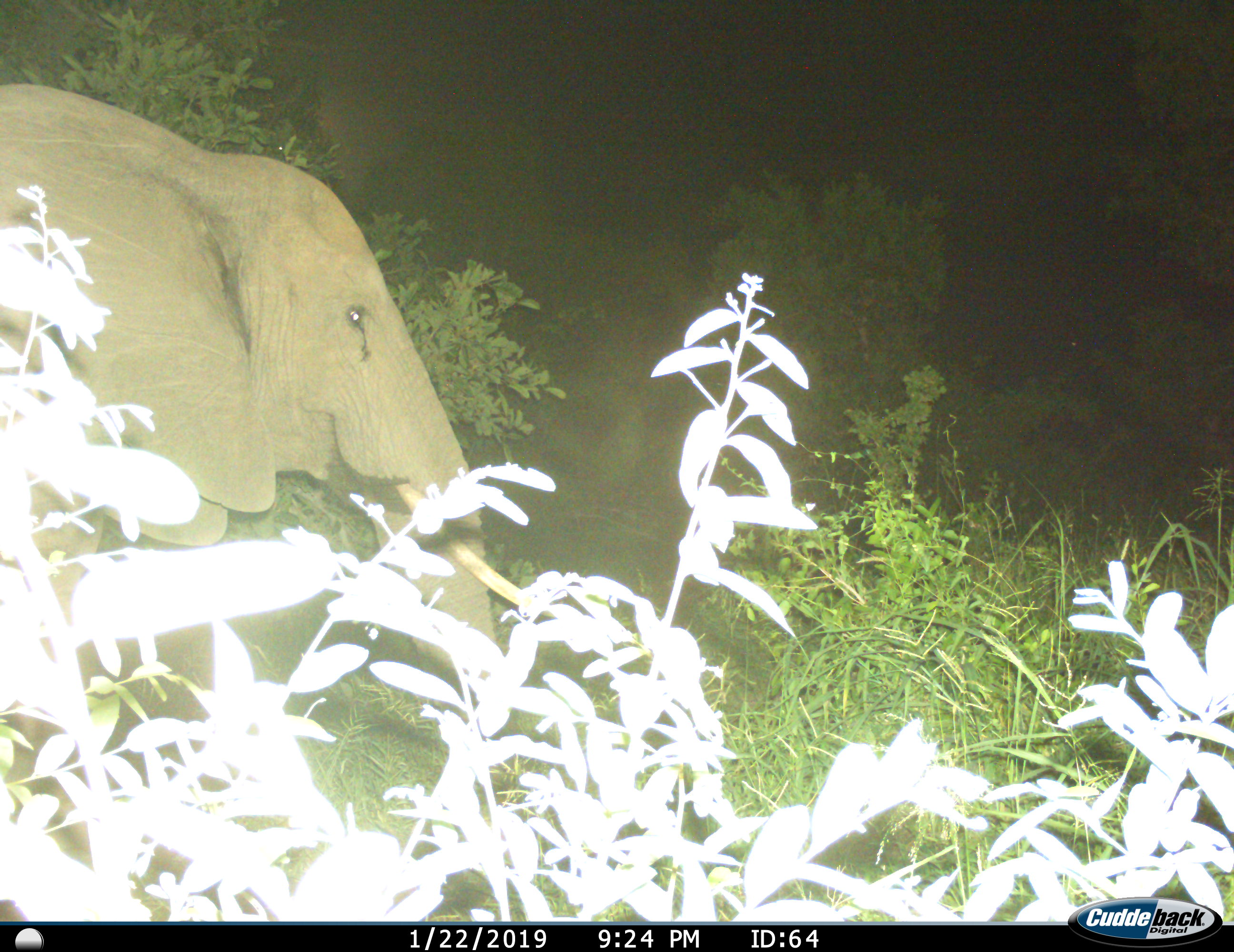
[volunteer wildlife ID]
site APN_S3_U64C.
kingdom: Animalia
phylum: Chordata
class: Mammalia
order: Proboscidea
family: Elephantidae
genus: Loxodonta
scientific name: Loxodonta africana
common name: african bush elephant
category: elephant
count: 1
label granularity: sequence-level